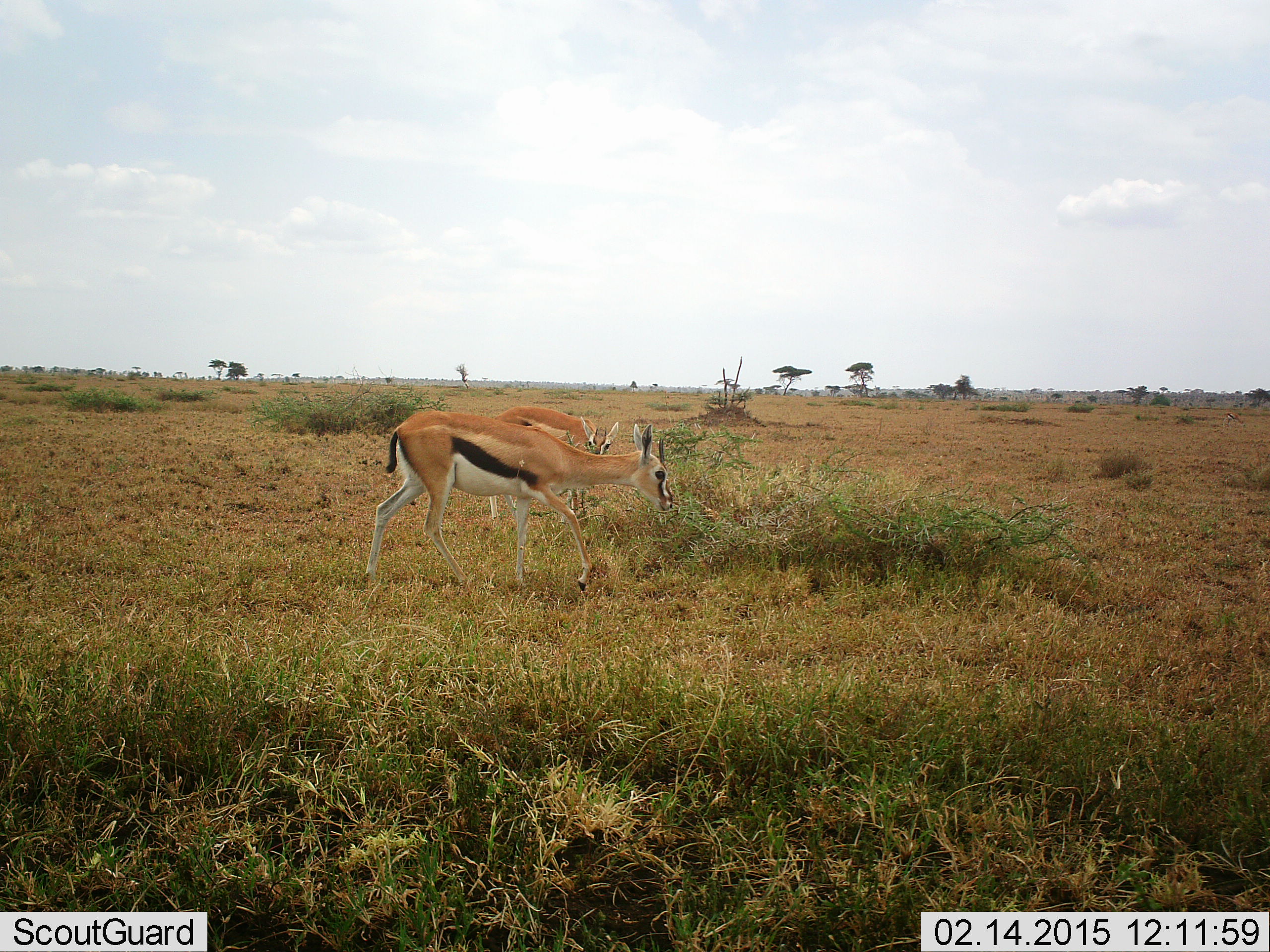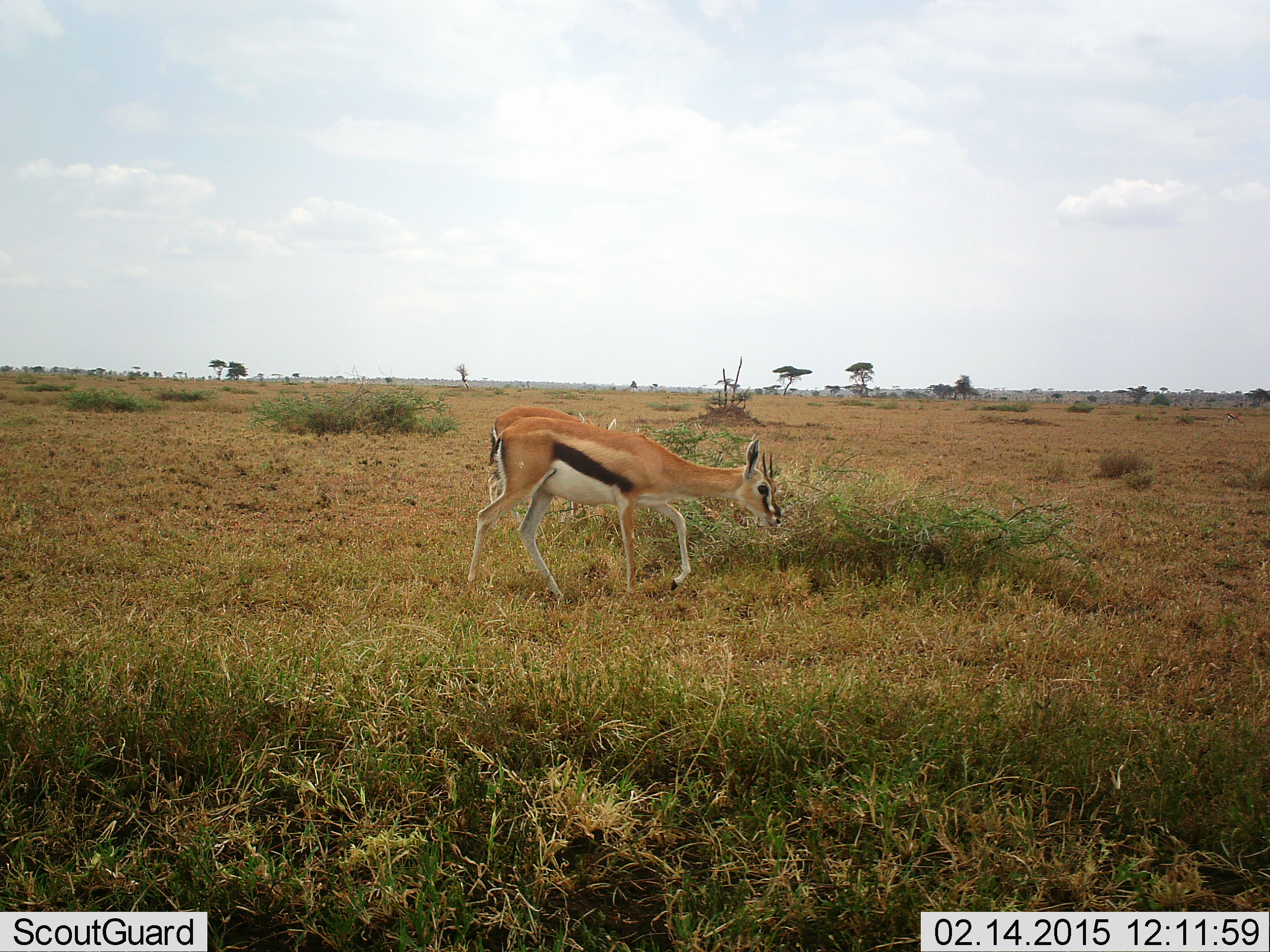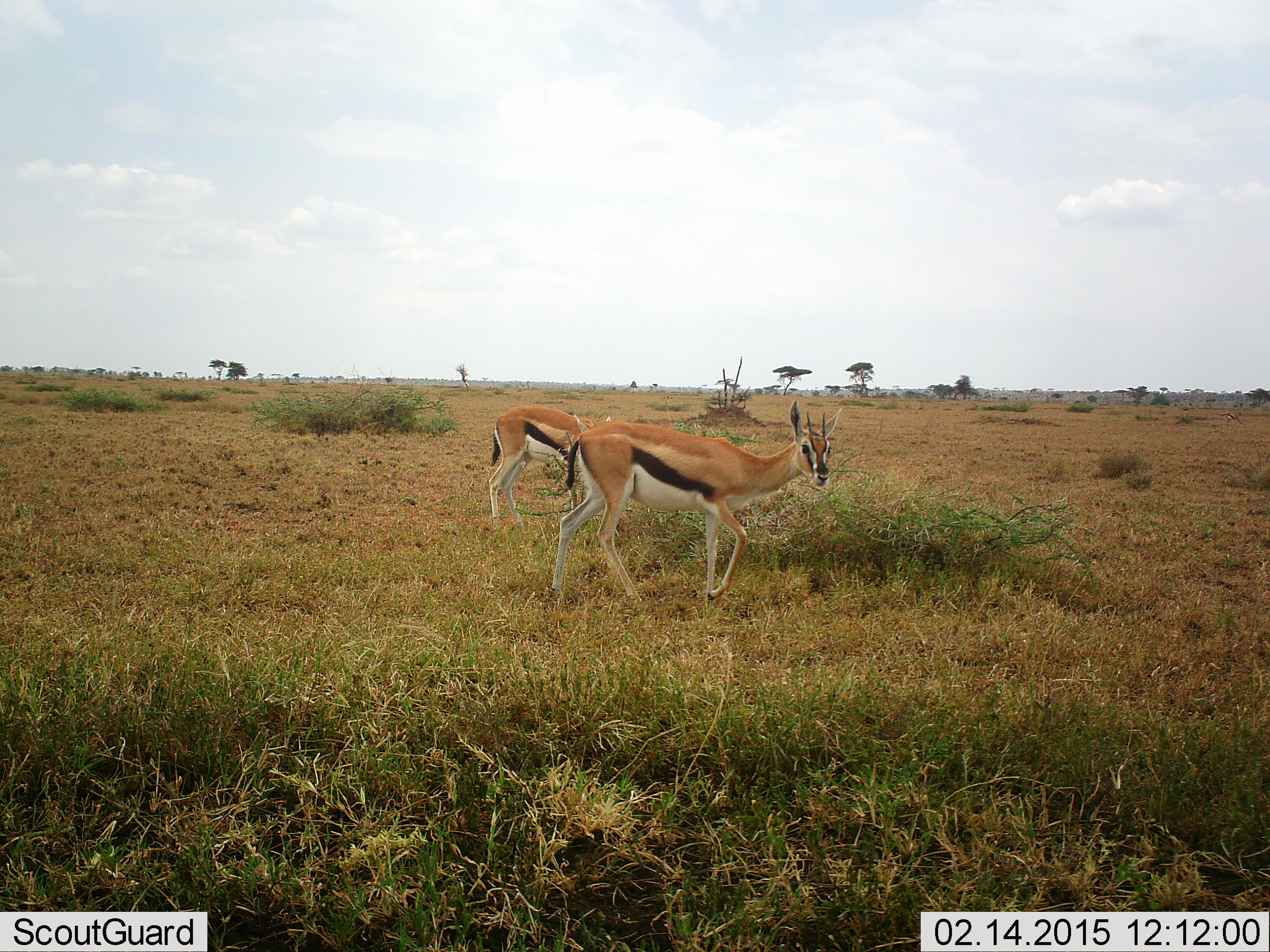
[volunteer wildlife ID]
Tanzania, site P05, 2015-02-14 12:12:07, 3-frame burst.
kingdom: Animalia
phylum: Chordata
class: Mammalia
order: Artiodactyla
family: Bovidae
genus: Eudorcas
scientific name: Eudorcas thomsonii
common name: thomson's gazelle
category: gazellethomsons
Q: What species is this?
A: Gazellethomsons (thomson's gazelle) (Eudorcas thomsonii).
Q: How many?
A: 2.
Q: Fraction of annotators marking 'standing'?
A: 30%.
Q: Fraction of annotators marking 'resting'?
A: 0%.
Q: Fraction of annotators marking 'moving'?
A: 80%.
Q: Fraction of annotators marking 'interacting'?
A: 0%.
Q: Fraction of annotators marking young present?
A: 0%.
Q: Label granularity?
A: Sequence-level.